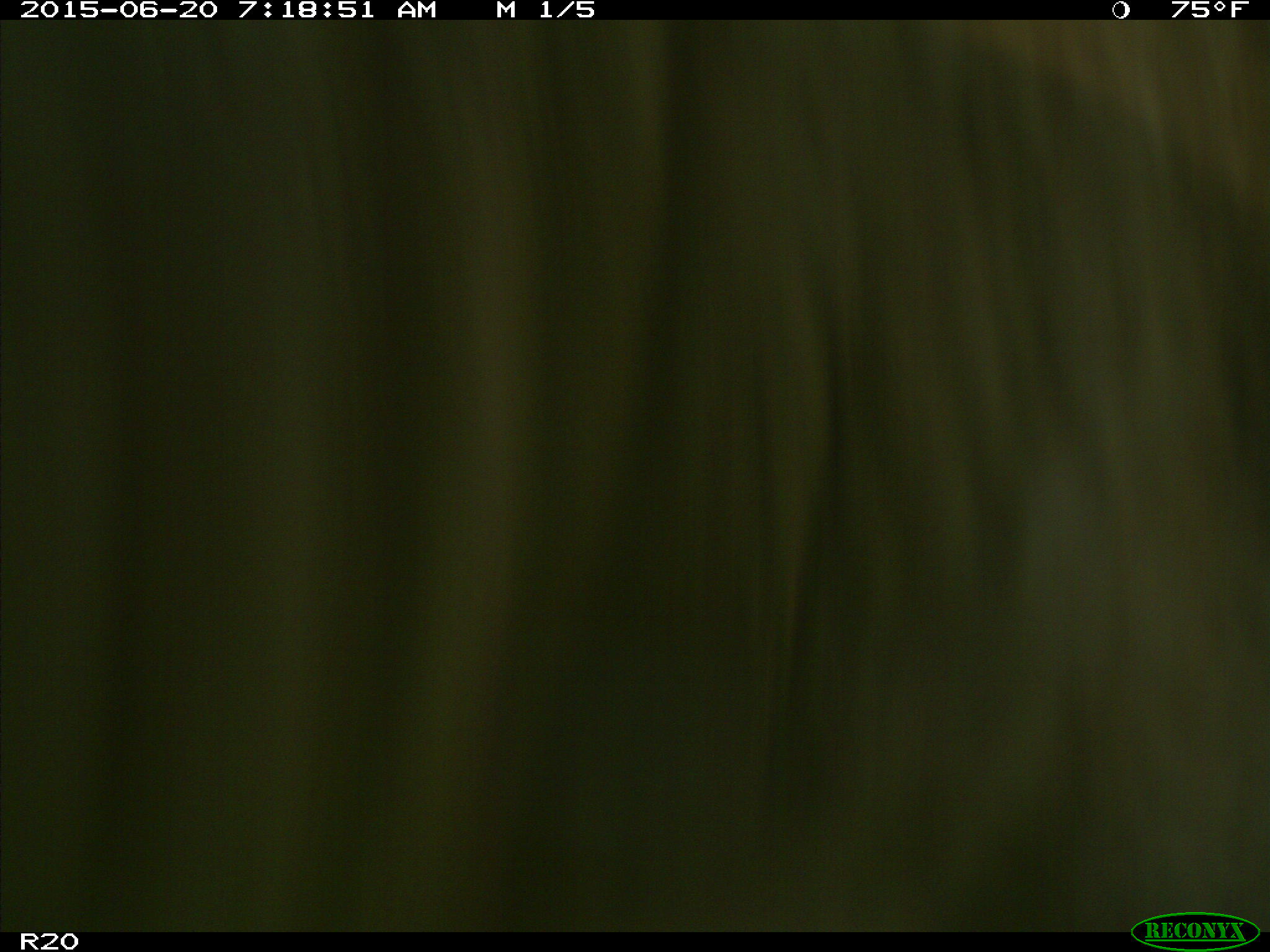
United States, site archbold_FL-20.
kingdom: Animalia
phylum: Chordata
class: Mammalia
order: Artiodactyla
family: Bovidae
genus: Bos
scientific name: Bos taurus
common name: domestic cow